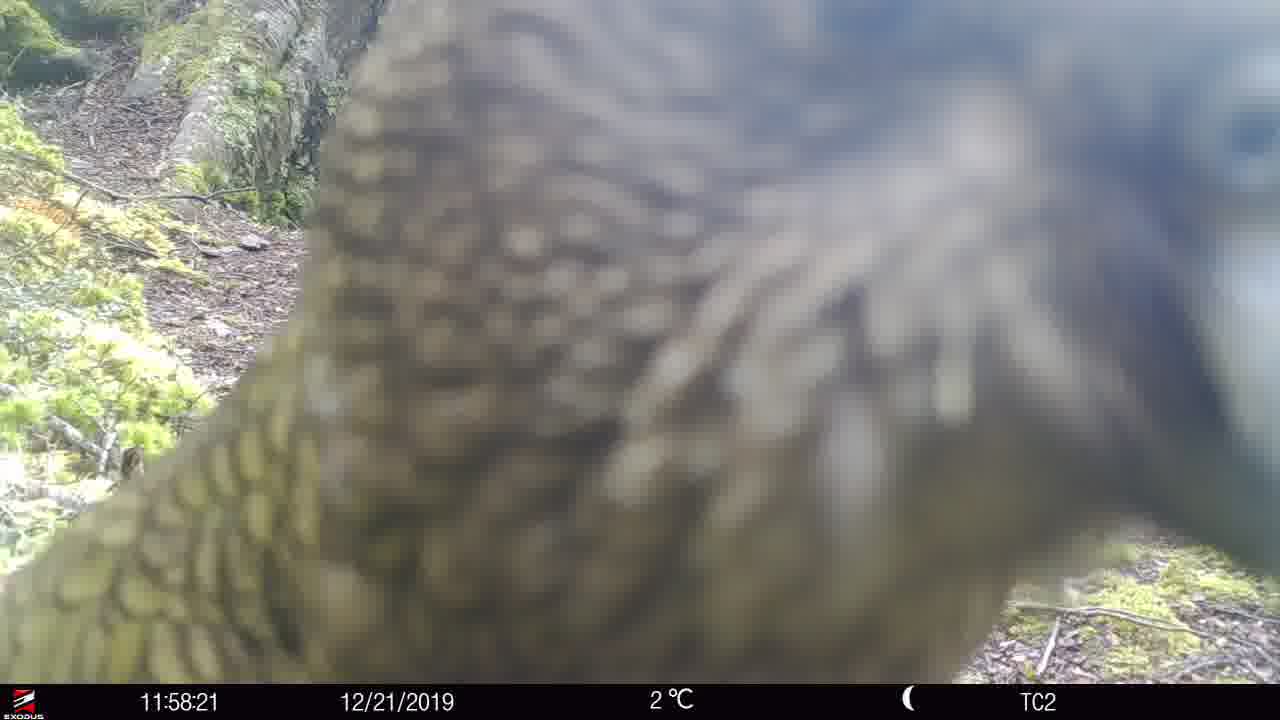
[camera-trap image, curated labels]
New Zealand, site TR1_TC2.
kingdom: Animalia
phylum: Chordata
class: Aves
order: Psittaciformes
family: Strigopidae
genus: Nestor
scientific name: Nestor notabilis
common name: kea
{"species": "kea (Nestor notabilis)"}